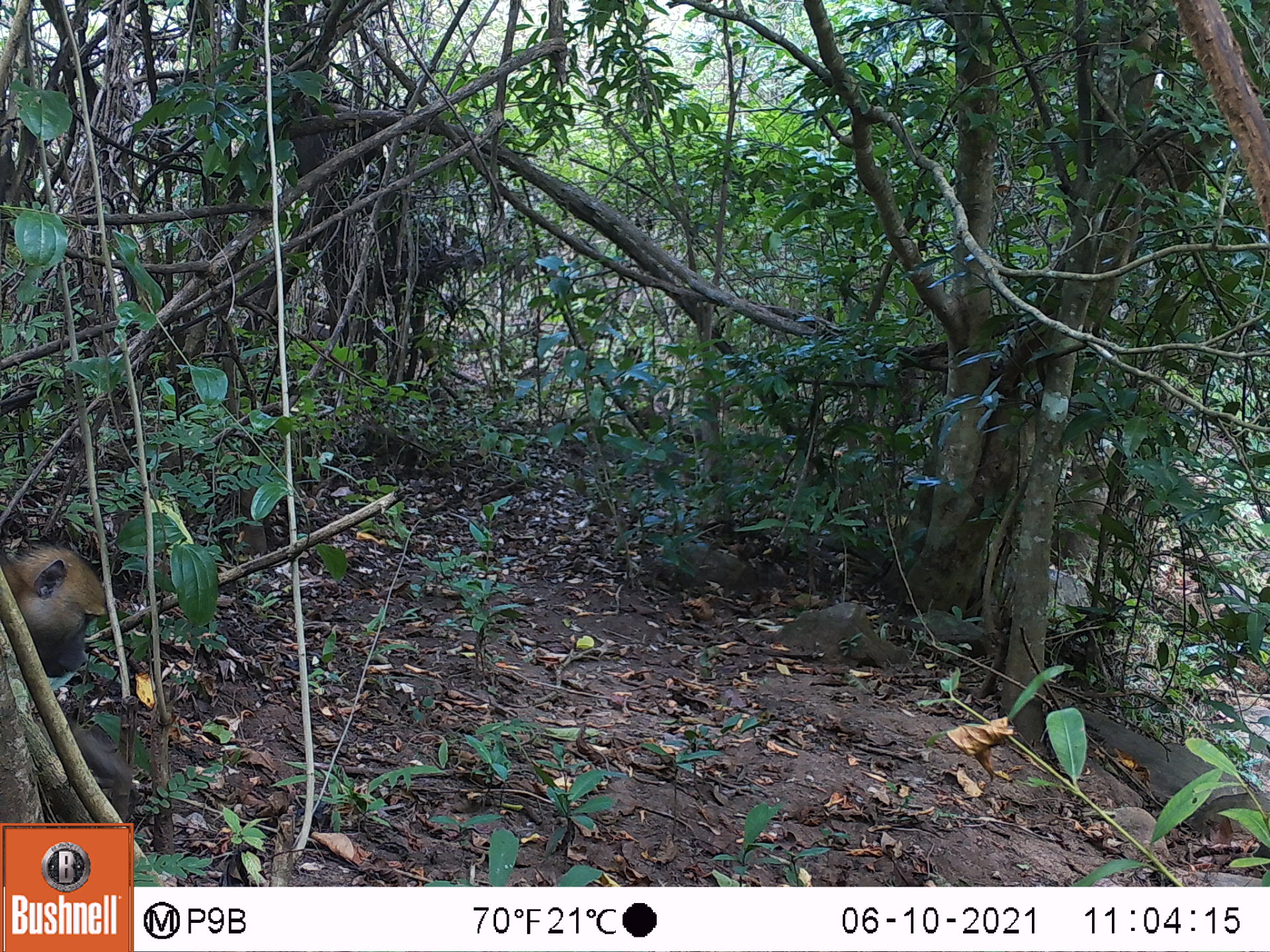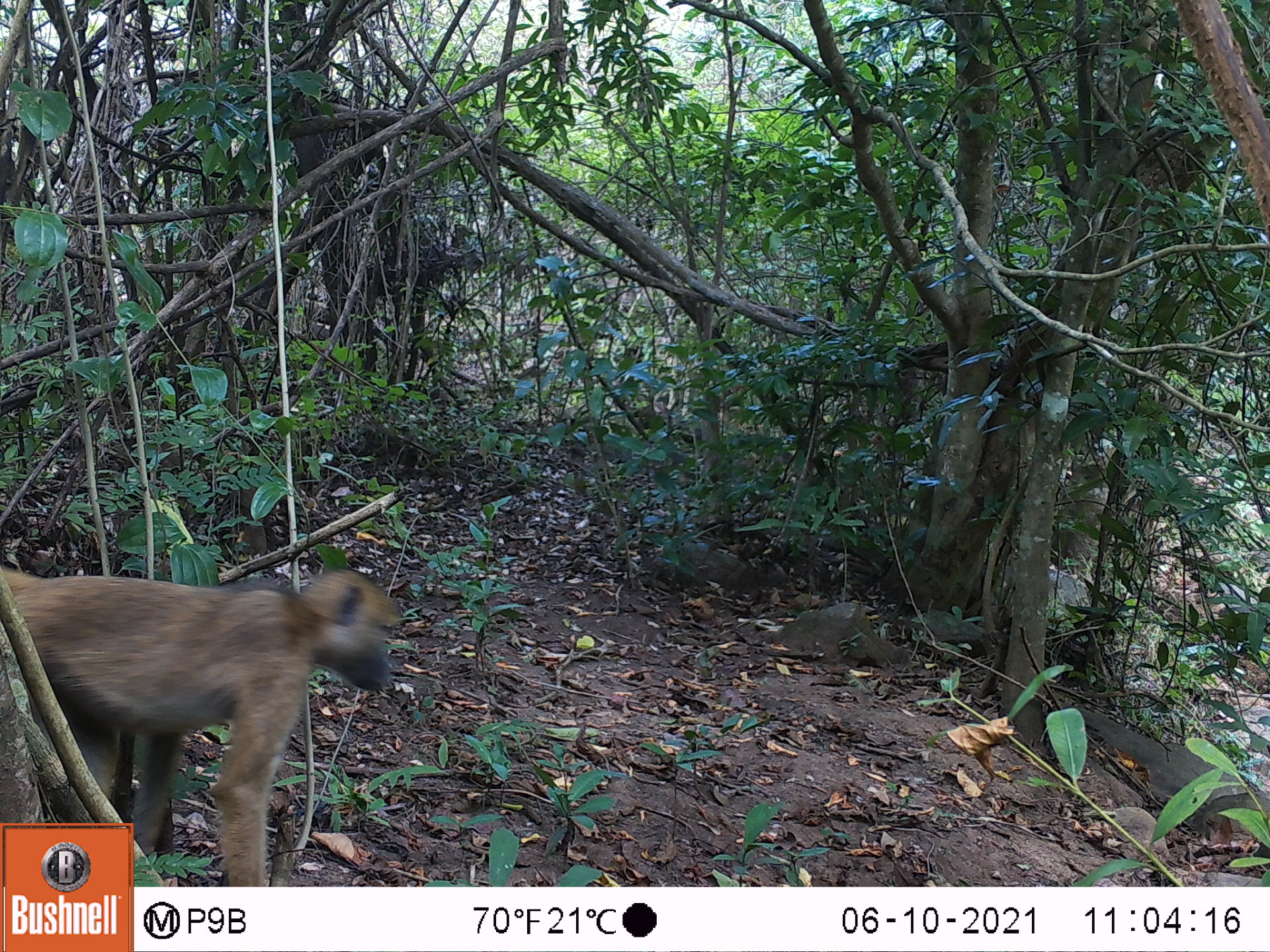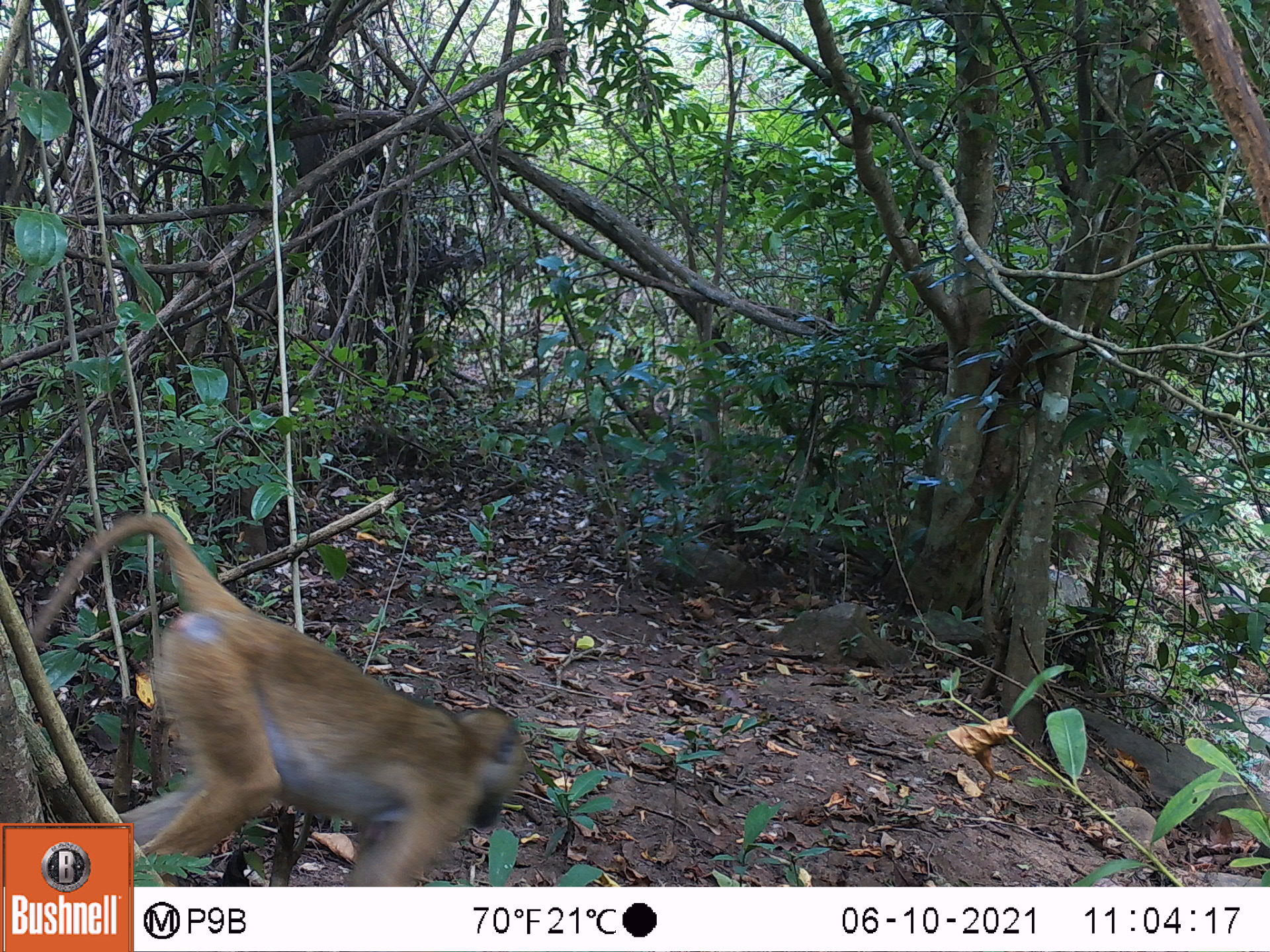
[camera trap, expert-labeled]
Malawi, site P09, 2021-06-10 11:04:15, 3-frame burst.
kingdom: Animalia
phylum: Chordata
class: Mammalia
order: Primates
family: Cercopithecidae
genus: Papio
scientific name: Papio cynocephalus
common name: yellow baboon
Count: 1.